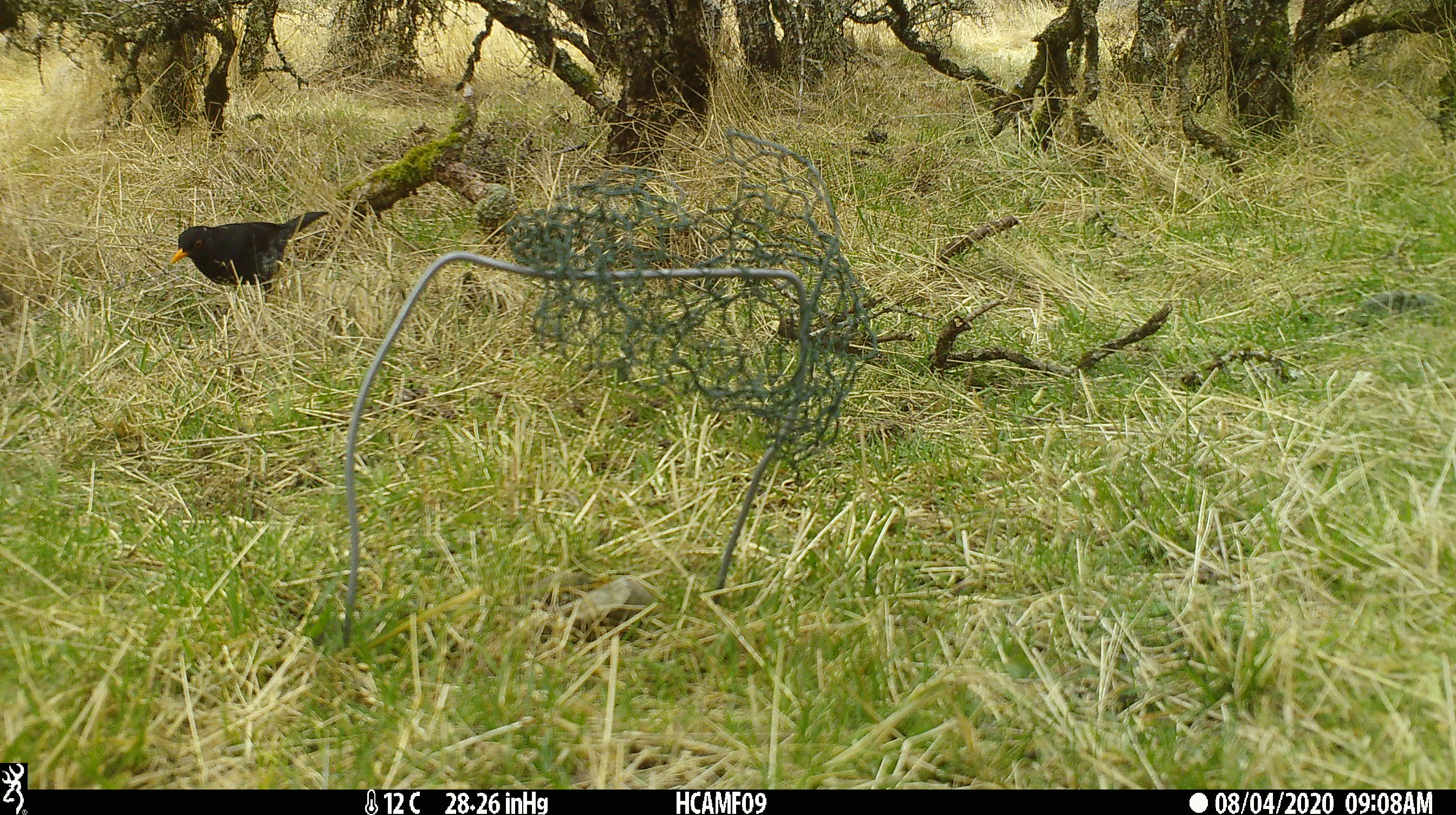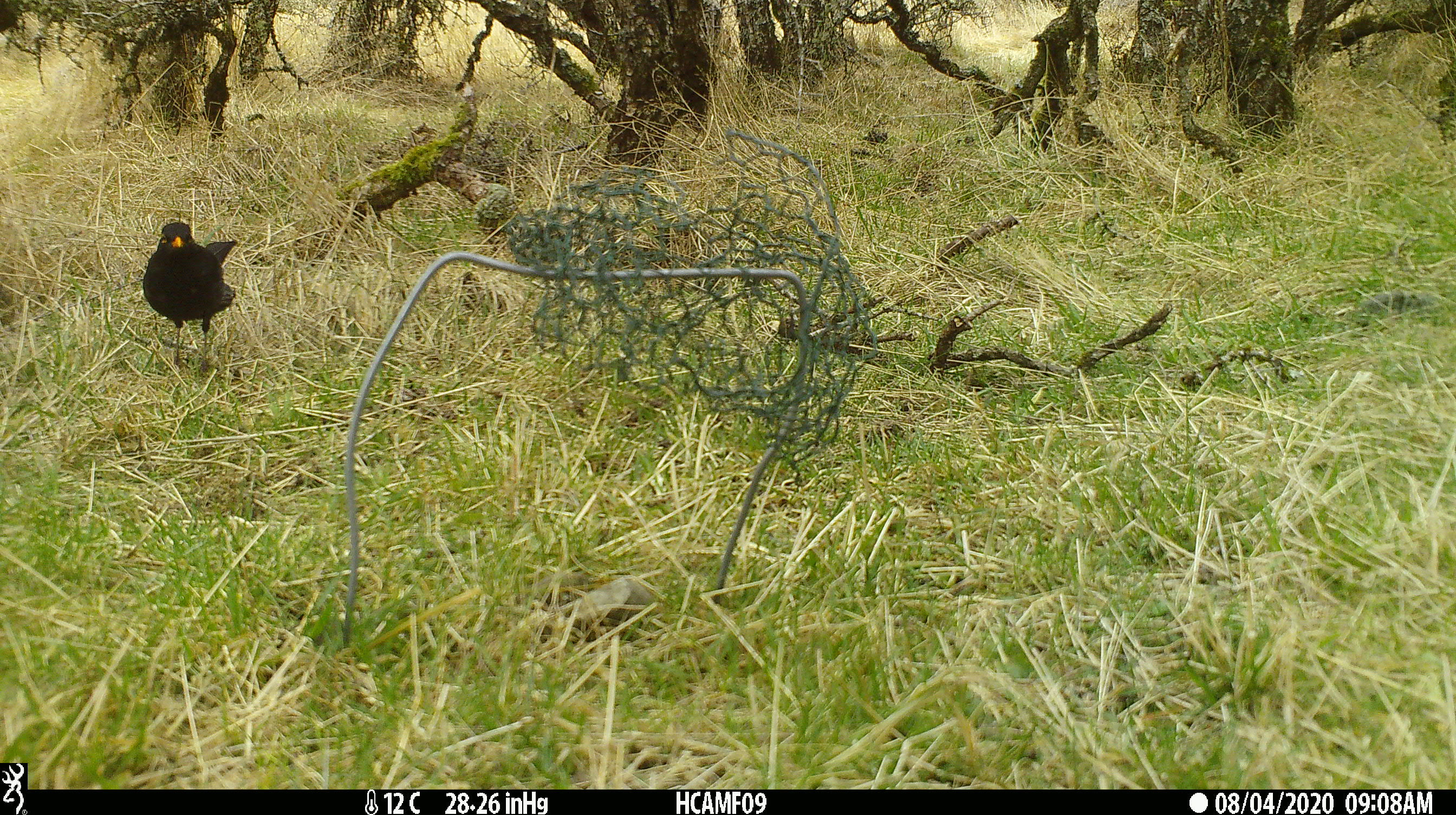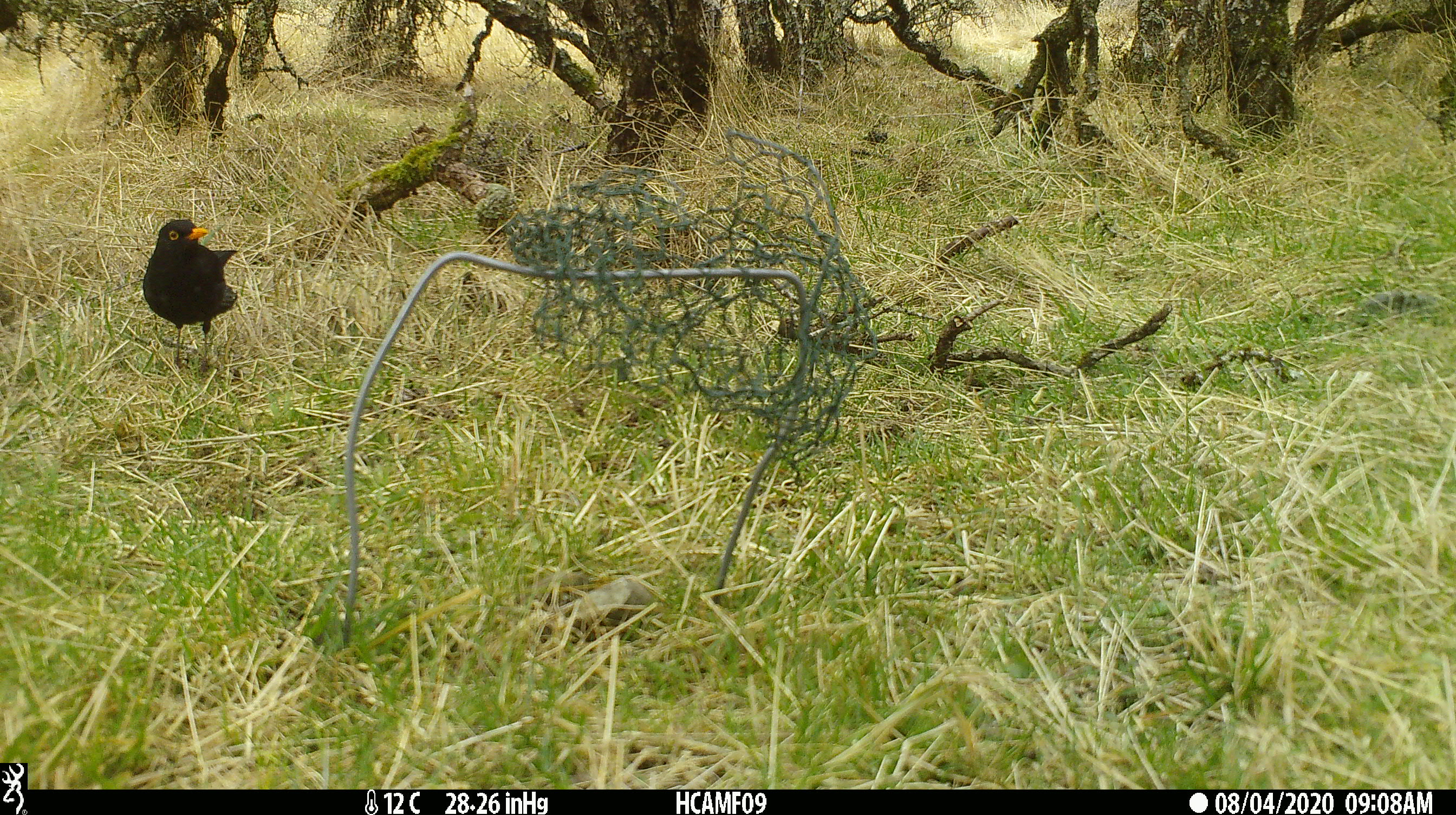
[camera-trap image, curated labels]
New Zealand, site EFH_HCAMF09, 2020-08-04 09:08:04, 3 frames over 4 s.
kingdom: Animalia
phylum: Chordata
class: Aves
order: Passeriformes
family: Turdidae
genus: Turdus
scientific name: Turdus merula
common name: eurasian blackbird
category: blackbird